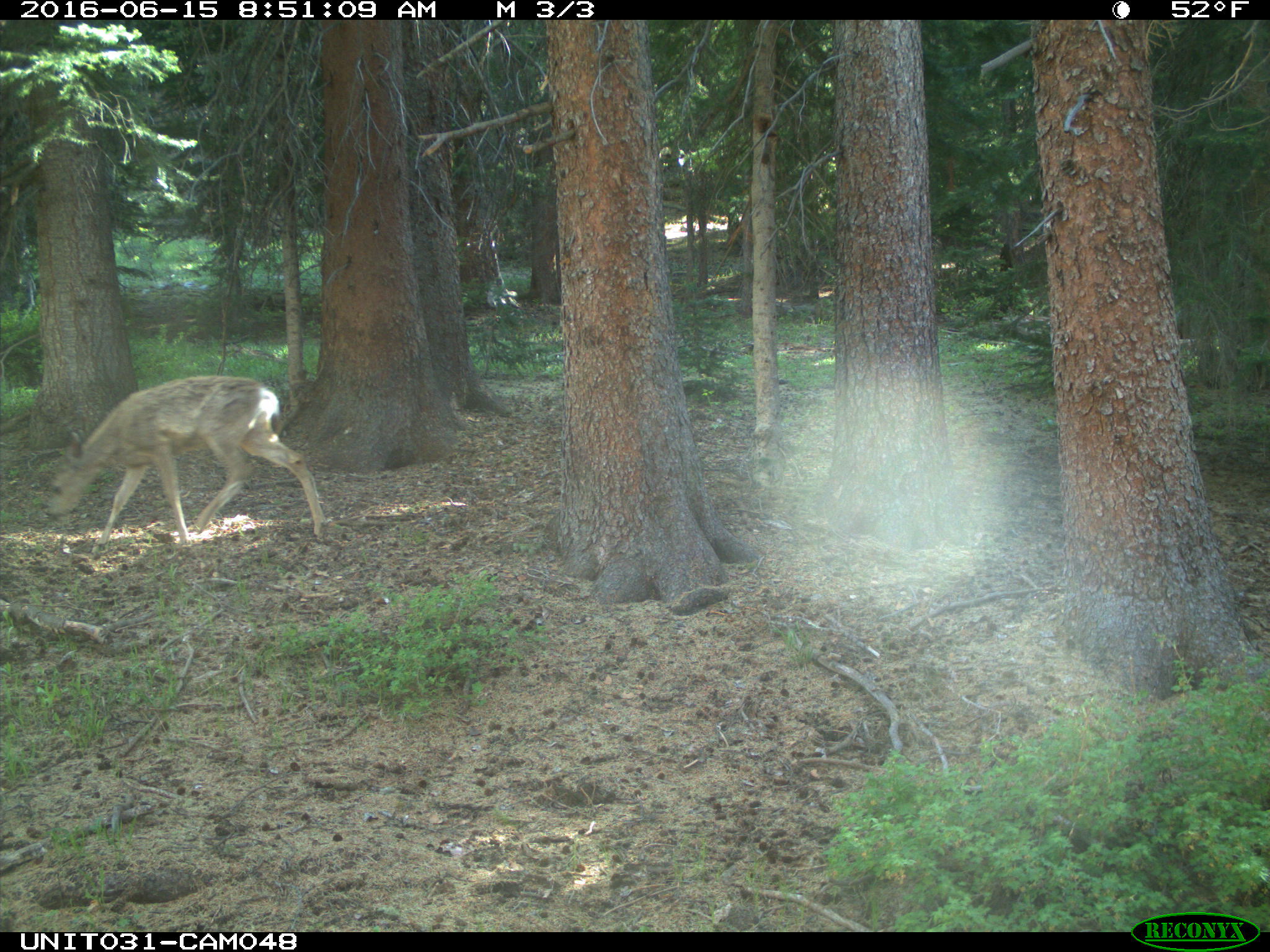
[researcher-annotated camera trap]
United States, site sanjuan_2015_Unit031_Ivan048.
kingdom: Animalia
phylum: Chordata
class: Mammalia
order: Artiodactyla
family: Cervidae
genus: Odocoileus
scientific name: Odocoileus hemionus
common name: mule deer